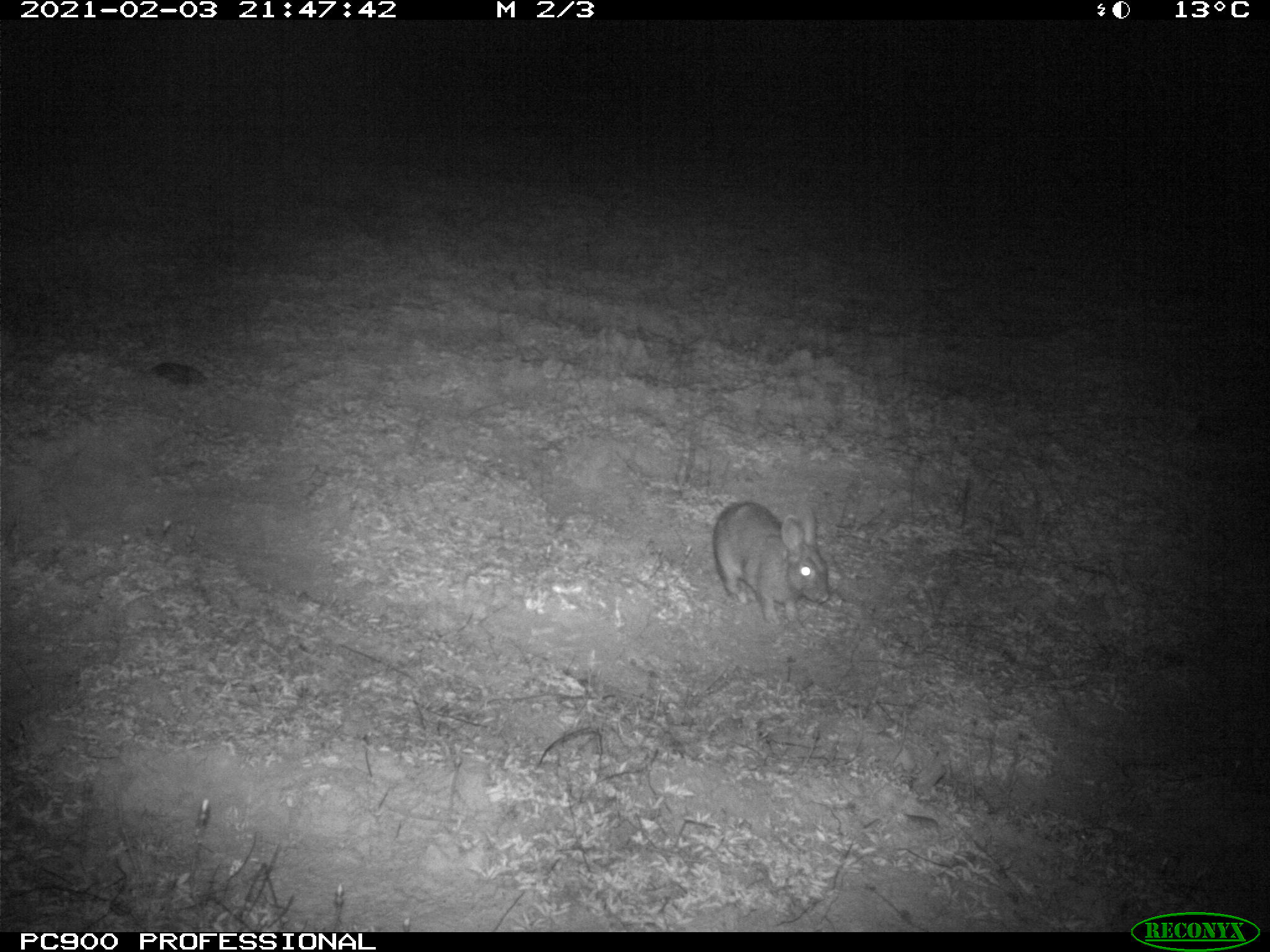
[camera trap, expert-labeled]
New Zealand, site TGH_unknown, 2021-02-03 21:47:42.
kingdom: Animalia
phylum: Chordata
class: Mammalia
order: Lagomorpha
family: Leporidae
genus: Oryctolagus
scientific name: Oryctolagus cuniculus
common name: european rabbit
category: rabbit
Rabbit (european rabbit) (Oryctolagus cuniculus).